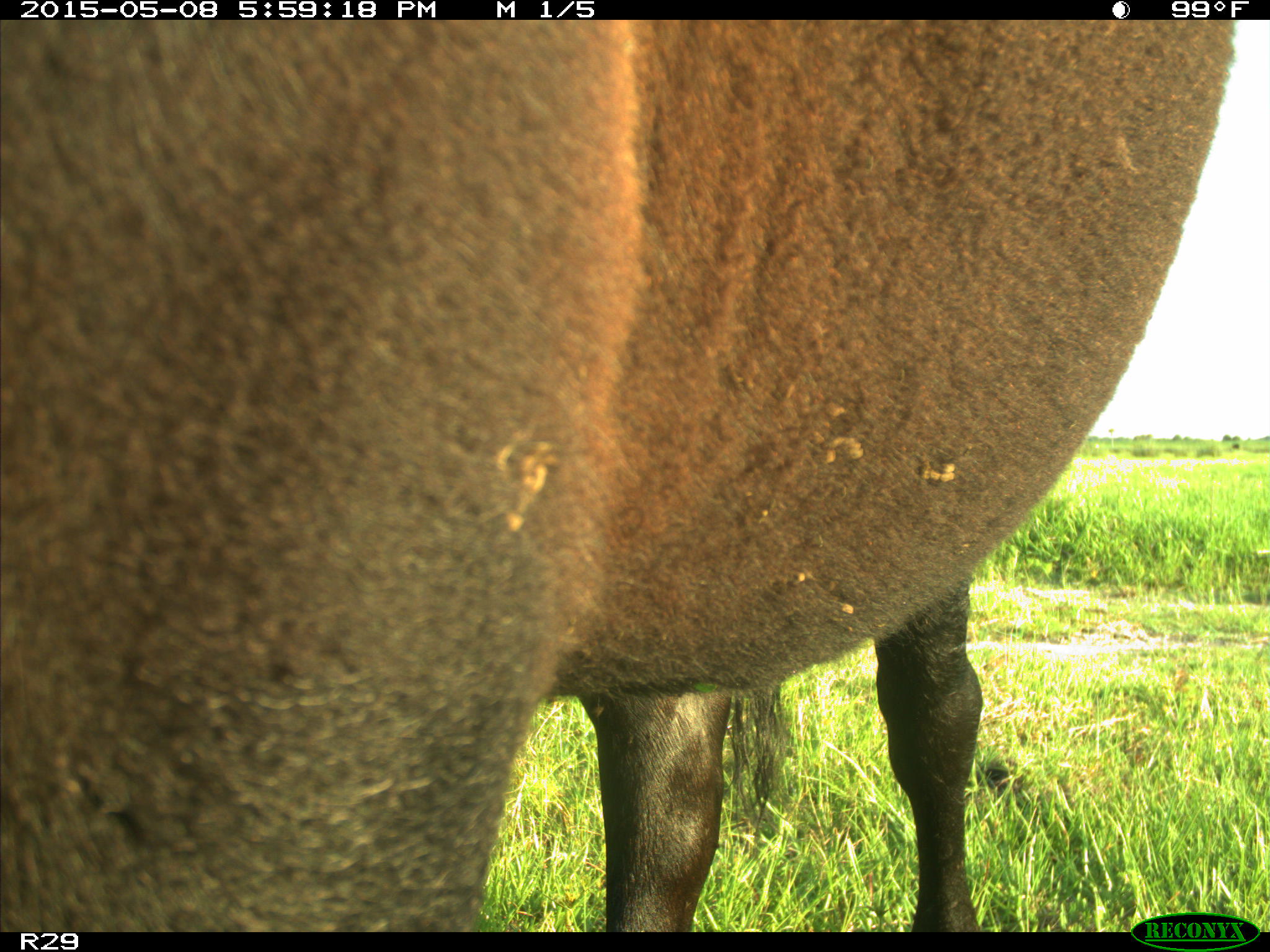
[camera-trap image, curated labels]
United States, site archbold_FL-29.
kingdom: Animalia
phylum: Chordata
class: Mammalia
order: Artiodactyla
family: Bovidae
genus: Bos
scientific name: Bos taurus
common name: domestic cow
Bos taurus (domestic cow).